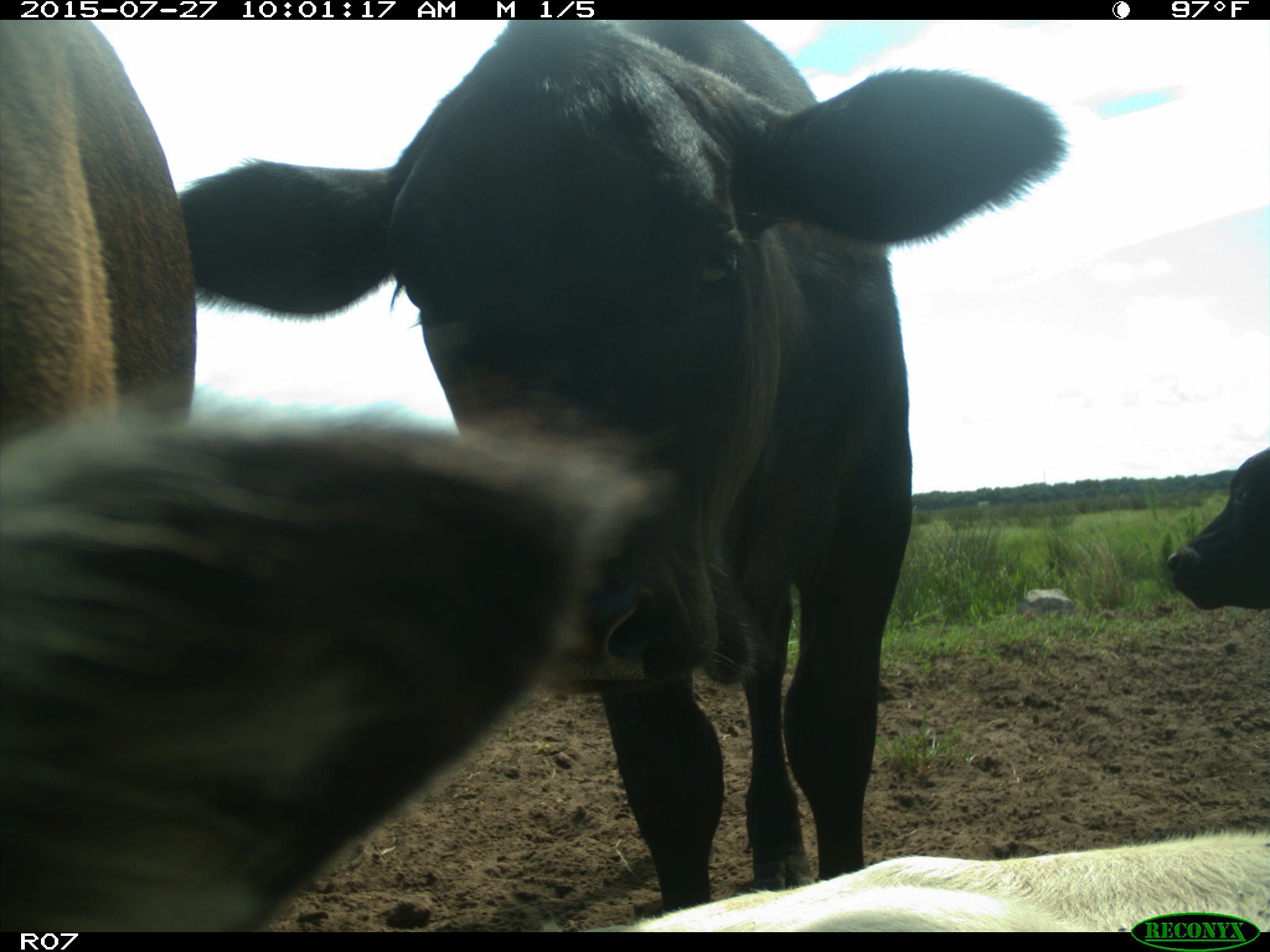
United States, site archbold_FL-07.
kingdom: Animalia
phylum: Chordata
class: Mammalia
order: Artiodactyla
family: Bovidae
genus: Bos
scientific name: Bos taurus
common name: domestic cow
Bos taurus (domestic cow).